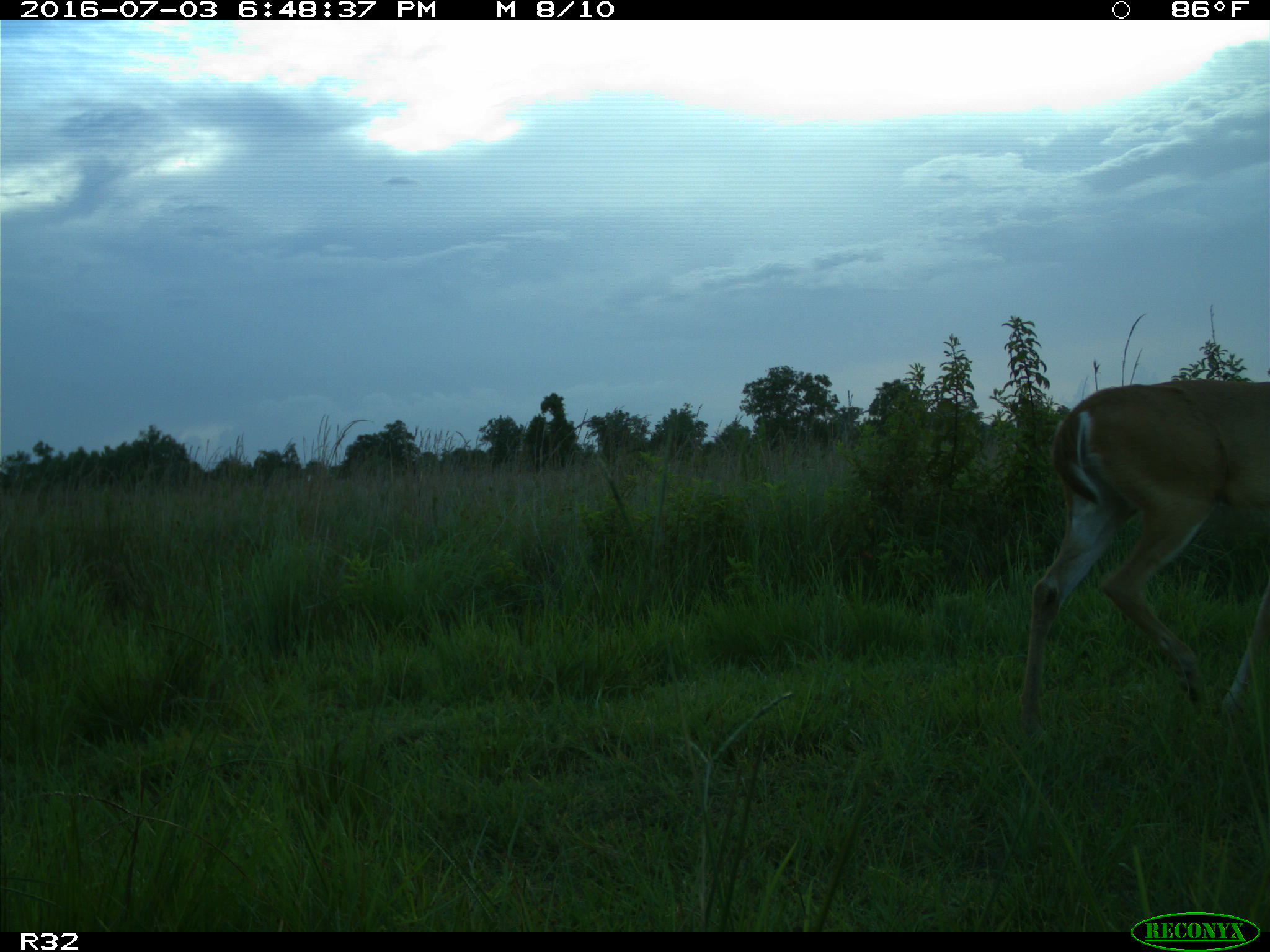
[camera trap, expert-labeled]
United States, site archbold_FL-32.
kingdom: Animalia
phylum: Chordata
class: Mammalia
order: Artiodactyla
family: Cervidae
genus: Odocoileus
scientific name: Odocoileus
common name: deer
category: unidentified deer